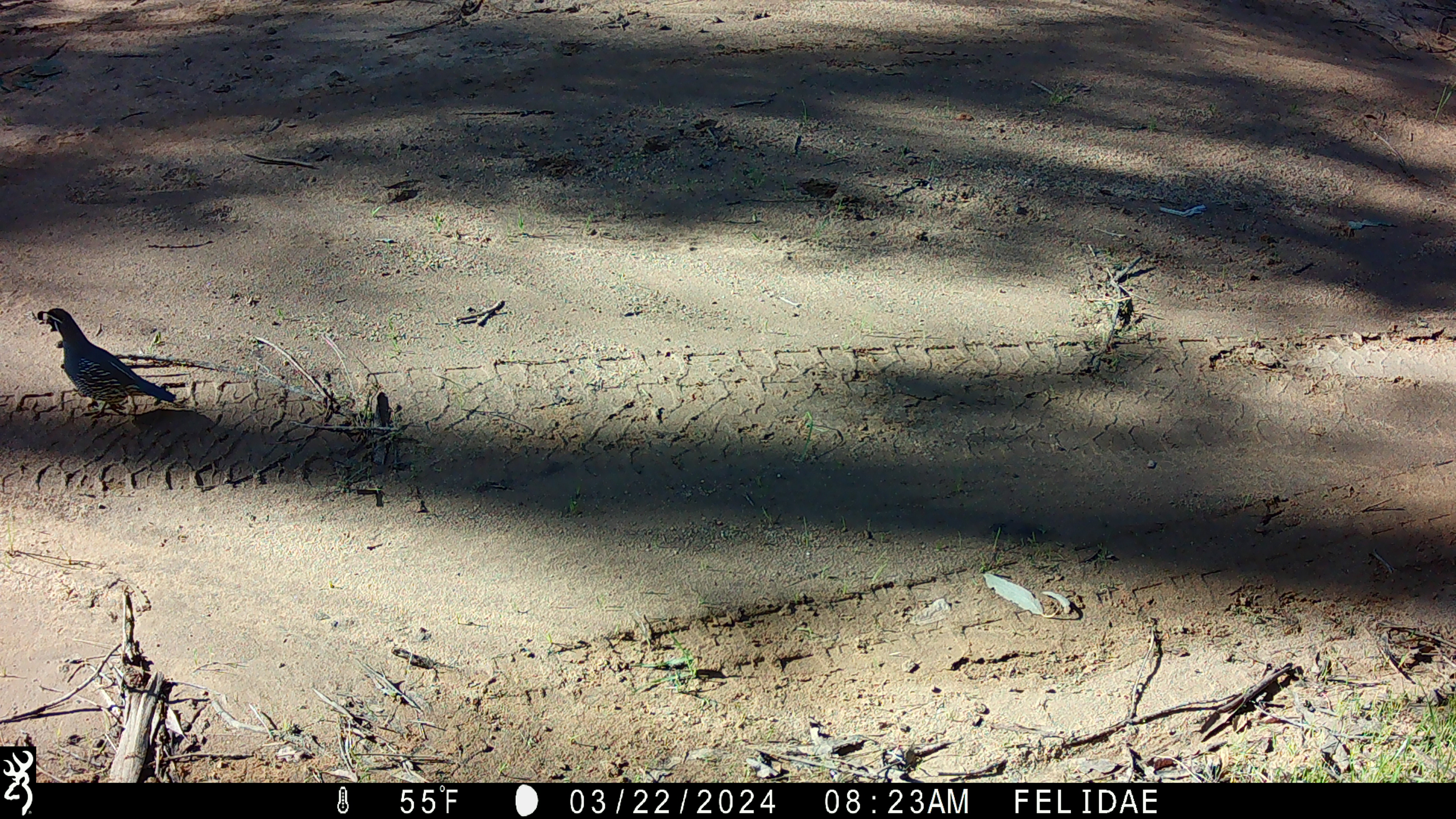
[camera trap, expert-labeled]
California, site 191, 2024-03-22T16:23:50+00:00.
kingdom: Animalia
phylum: Chordata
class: Aves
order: Galliformes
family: Odontophoridae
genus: Callipepla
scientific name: Callipepla californica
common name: california quail